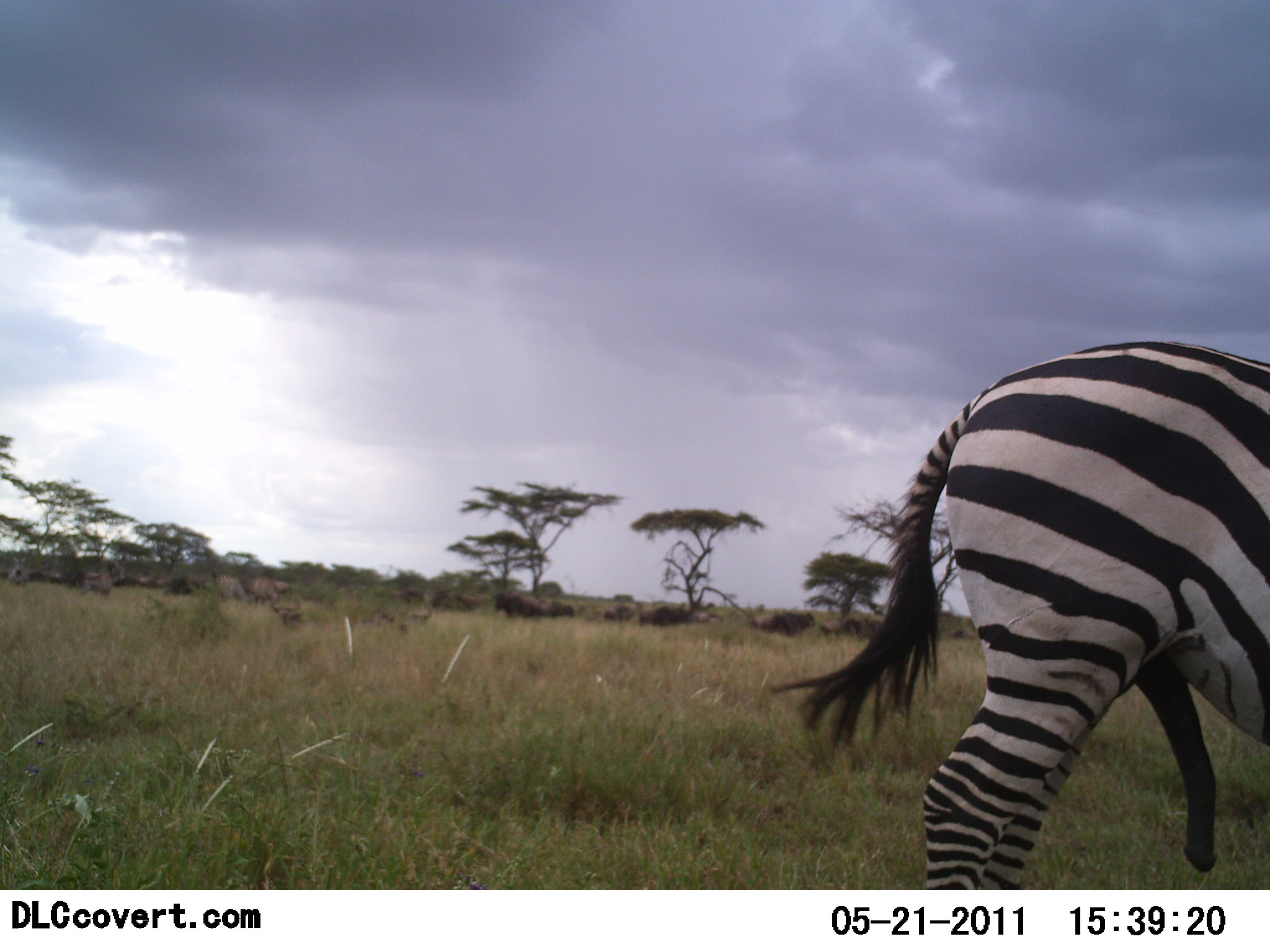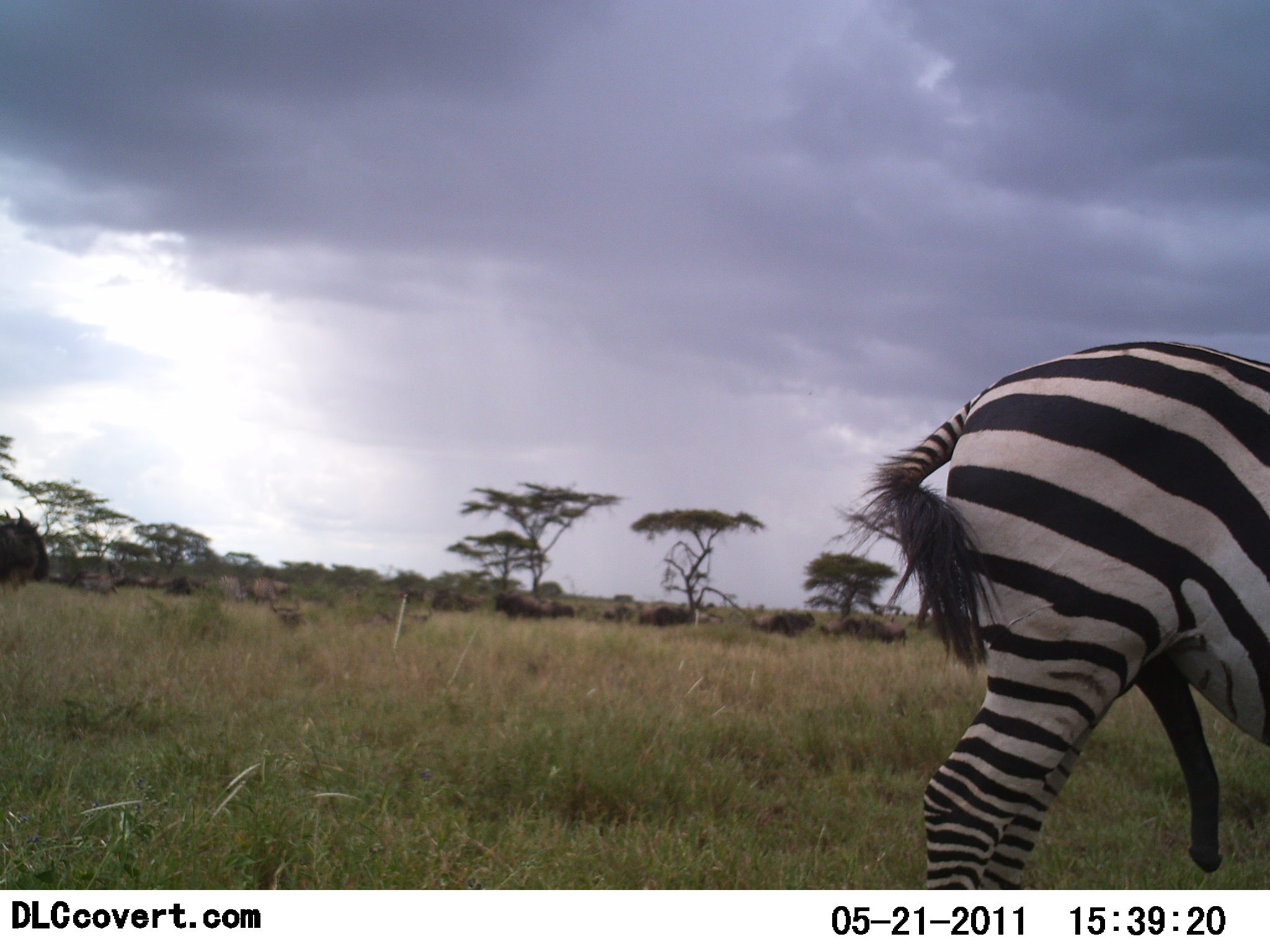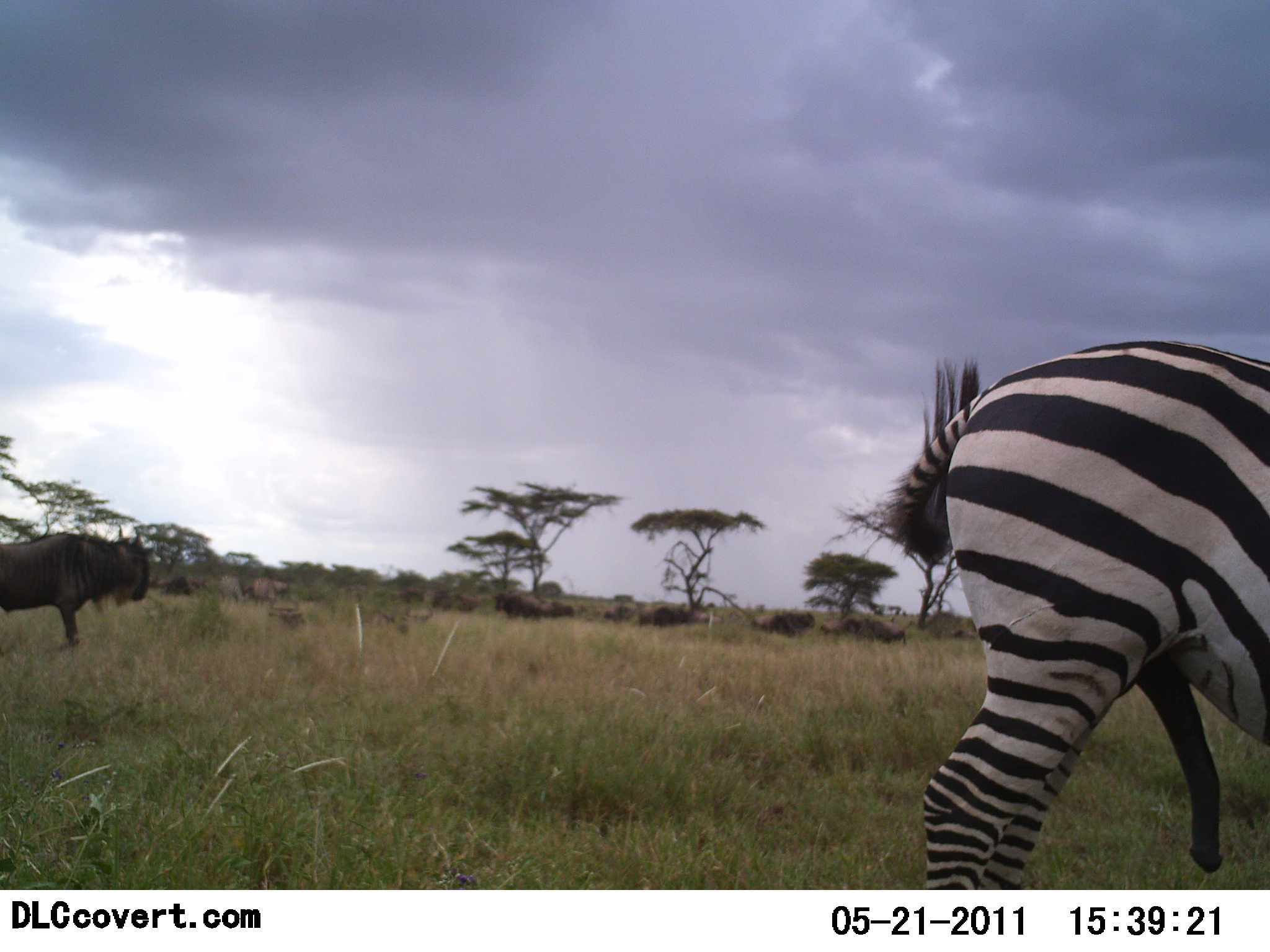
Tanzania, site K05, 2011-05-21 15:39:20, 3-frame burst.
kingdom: Animalia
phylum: Chordata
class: Mammalia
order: Artiodactyla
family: Bovidae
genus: Connochaetes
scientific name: Connochaetes taurinus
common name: blue wildebeest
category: wildebeest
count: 1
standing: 40%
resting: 10%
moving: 80%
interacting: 0%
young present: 0%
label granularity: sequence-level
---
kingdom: Animalia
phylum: Chordata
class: Mammalia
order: Perissodactyla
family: Equidae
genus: Equus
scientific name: Equus quagga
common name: plains zebra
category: zebra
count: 1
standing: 79%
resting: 14%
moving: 0%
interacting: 7%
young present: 0%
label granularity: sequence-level